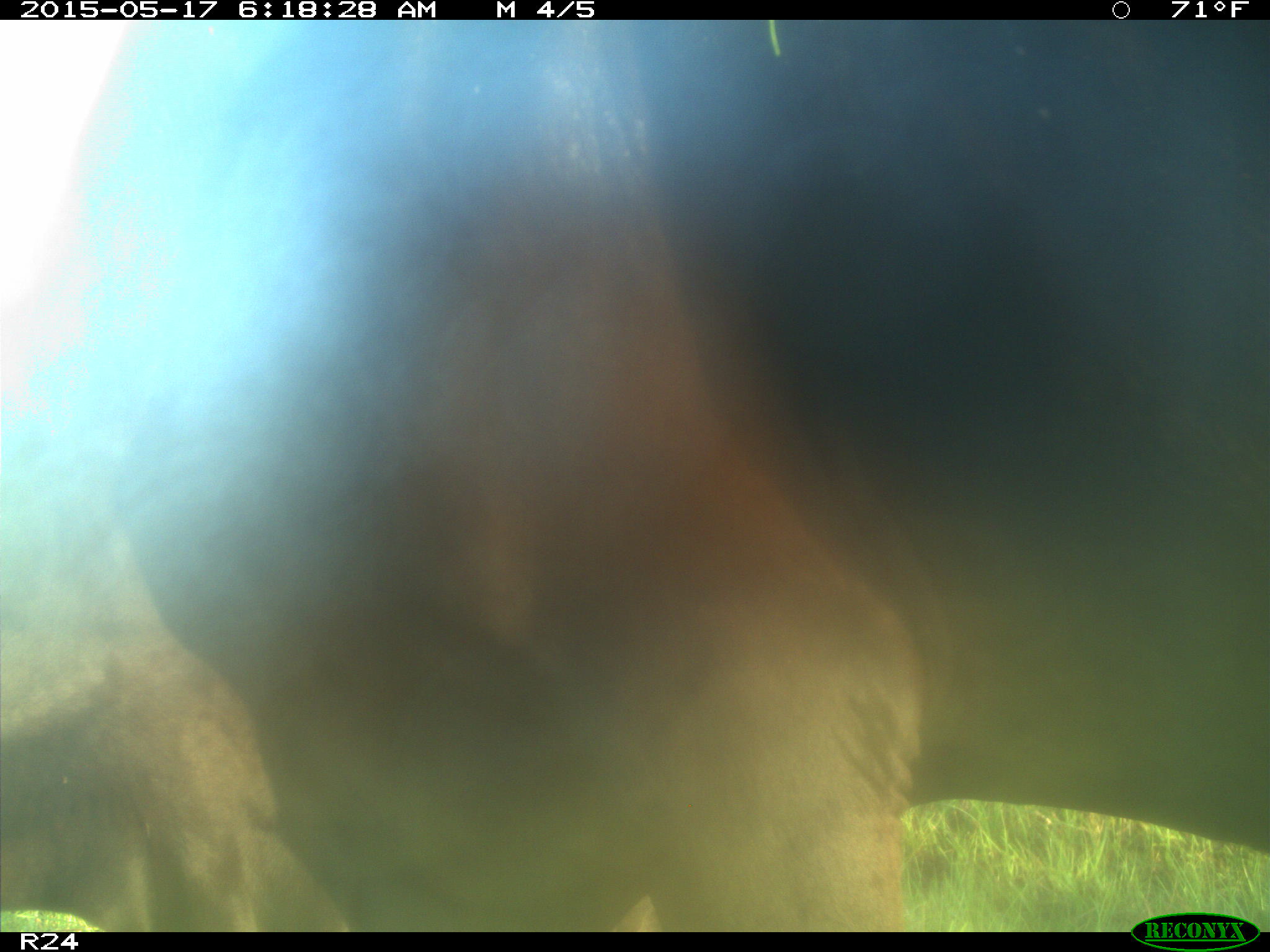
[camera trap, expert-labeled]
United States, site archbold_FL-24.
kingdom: Animalia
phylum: Chordata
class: Mammalia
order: Artiodactyla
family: Bovidae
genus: Bos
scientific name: Bos taurus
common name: domestic cow